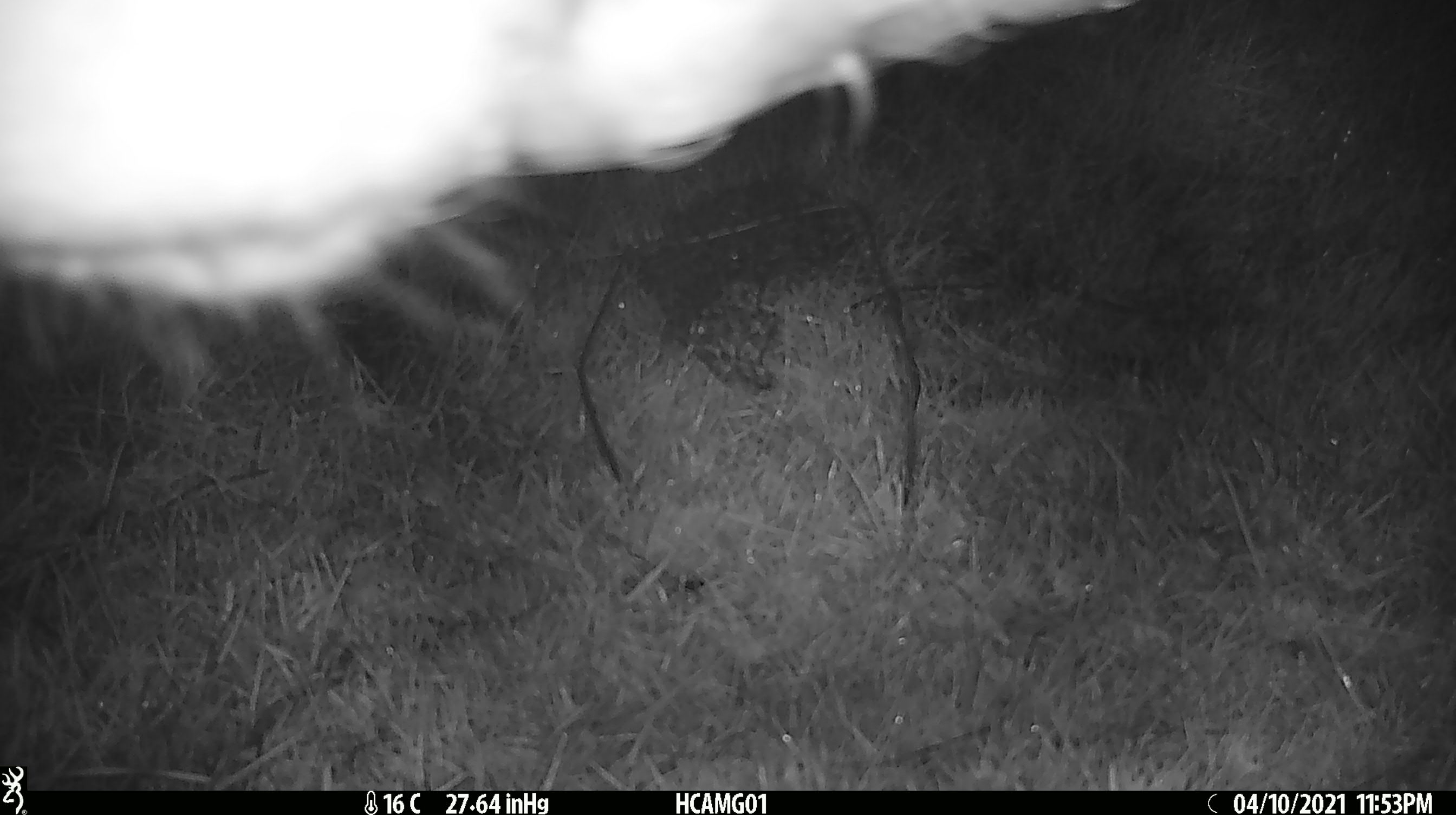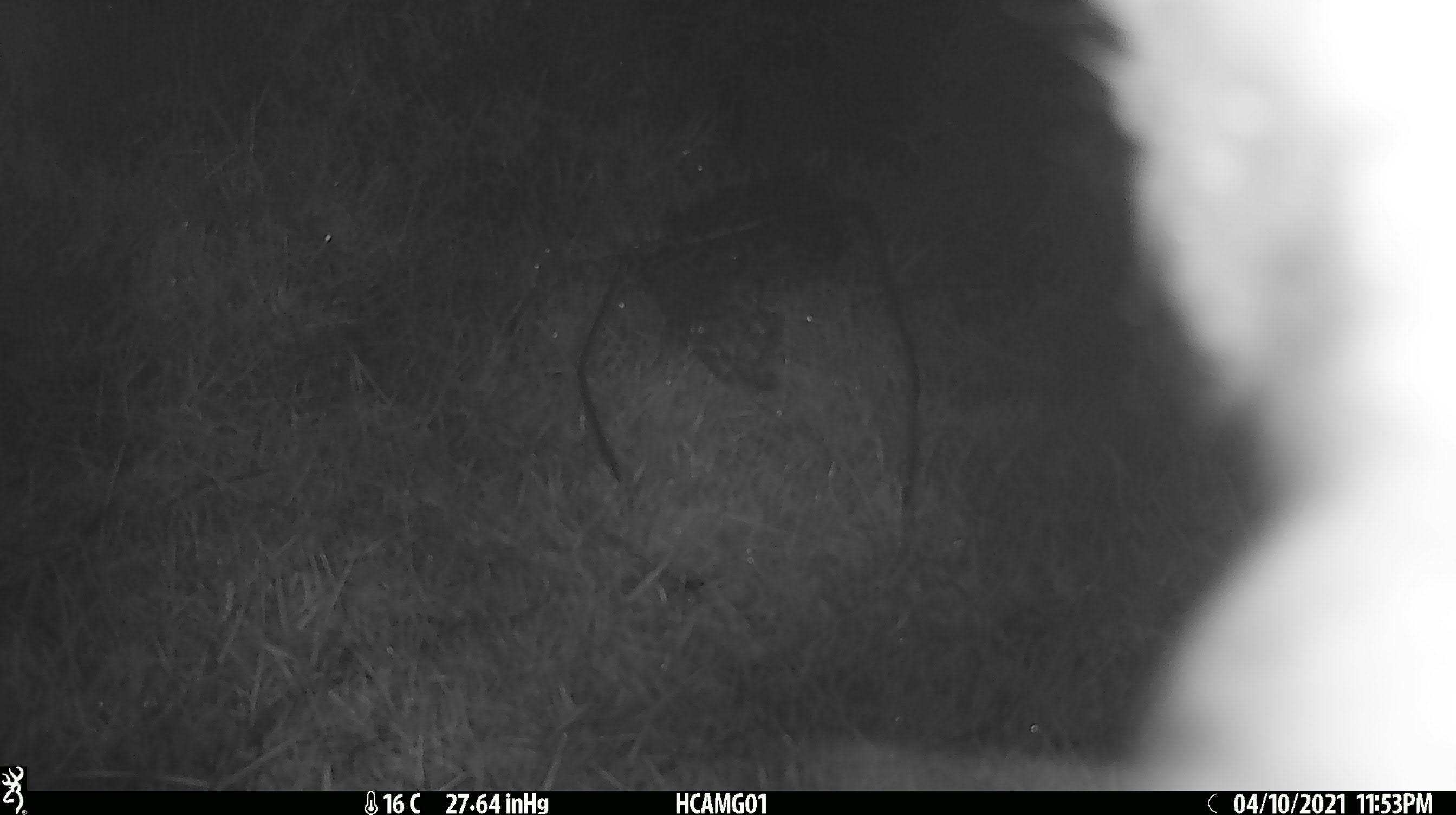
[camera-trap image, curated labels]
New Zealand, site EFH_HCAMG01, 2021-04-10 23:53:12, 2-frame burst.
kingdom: Animalia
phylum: Chordata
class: Mammalia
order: Artiodactyla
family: Bovidae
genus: Bos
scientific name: Bos taurus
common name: domestic cow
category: cow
Cow (domestic cow) (Bos taurus).